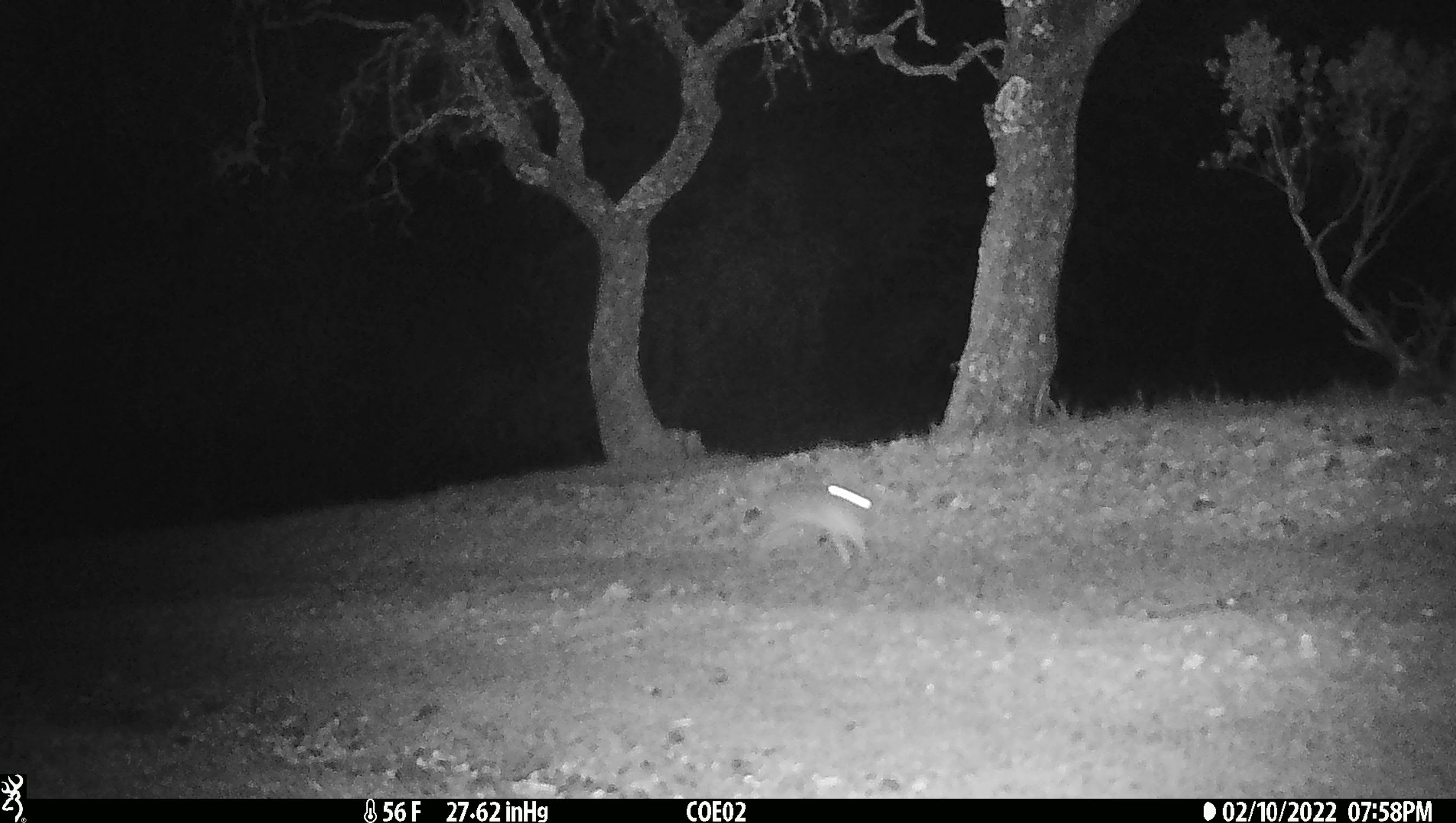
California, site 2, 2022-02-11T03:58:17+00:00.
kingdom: Animalia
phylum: Chordata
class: Mammalia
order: Lagomorpha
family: Leporidae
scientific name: Leporidae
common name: rabbit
Rabbit (Leporidae).